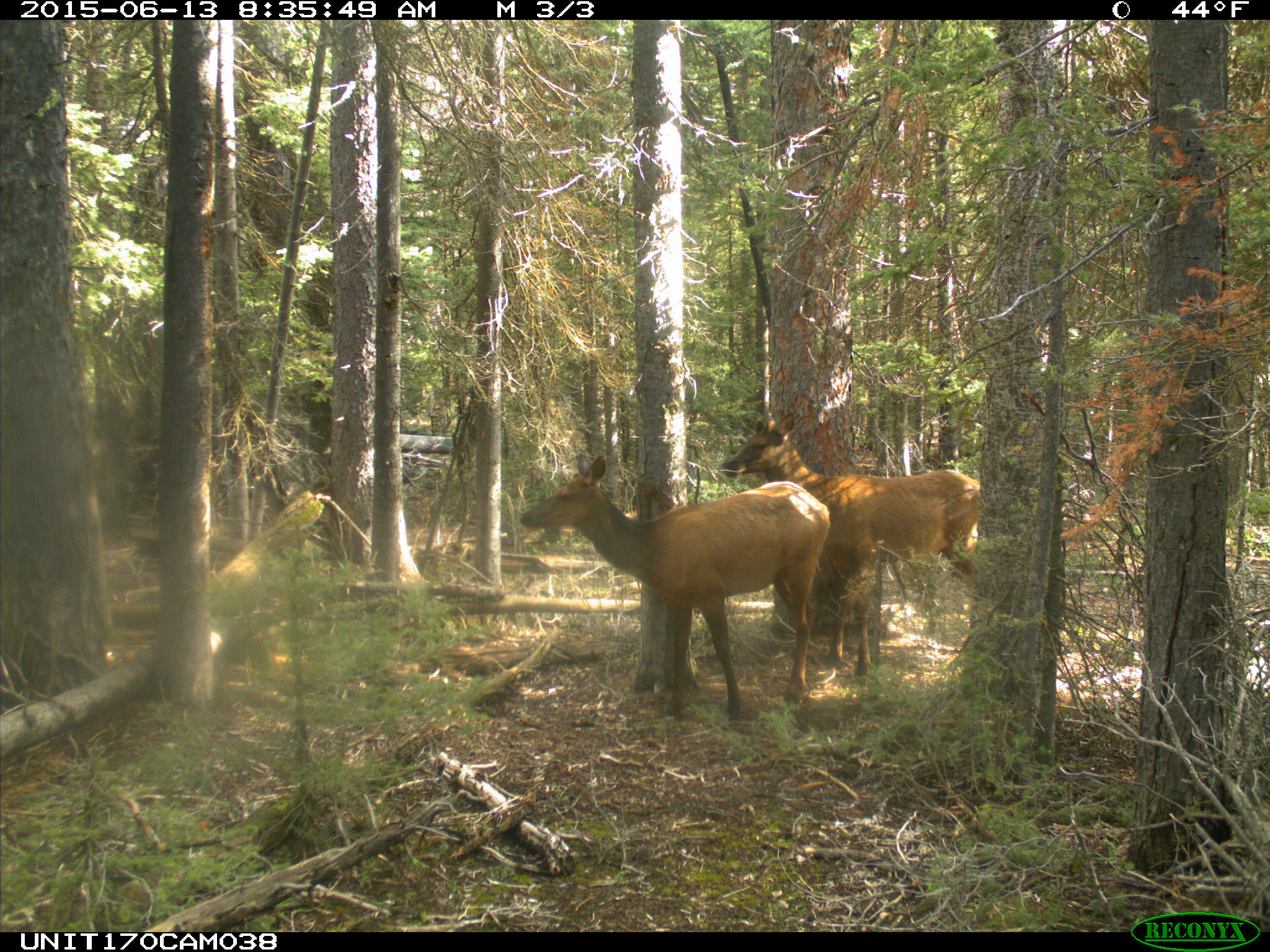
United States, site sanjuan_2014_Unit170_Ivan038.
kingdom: Animalia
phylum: Chordata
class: Mammalia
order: Artiodactyla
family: Cervidae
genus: Cervus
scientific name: Cervus elaphus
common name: red deer